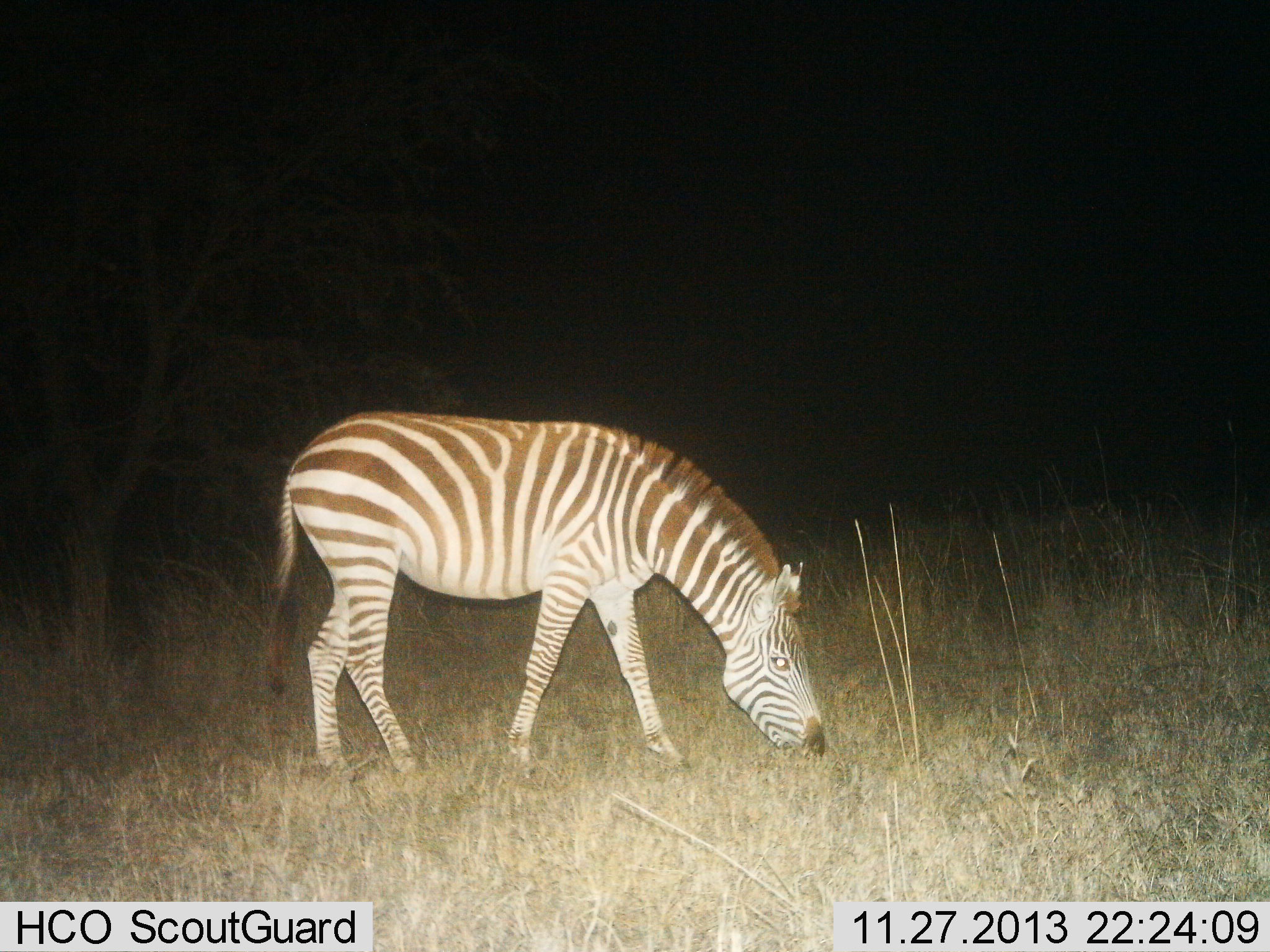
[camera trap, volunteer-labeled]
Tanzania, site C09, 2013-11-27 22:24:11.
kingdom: Animalia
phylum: Chordata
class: Mammalia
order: Perissodactyla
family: Equidae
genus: Equus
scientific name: Equus quagga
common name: plains zebra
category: zebra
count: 1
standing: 16%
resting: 0%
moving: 3%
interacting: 0%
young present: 0%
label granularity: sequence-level